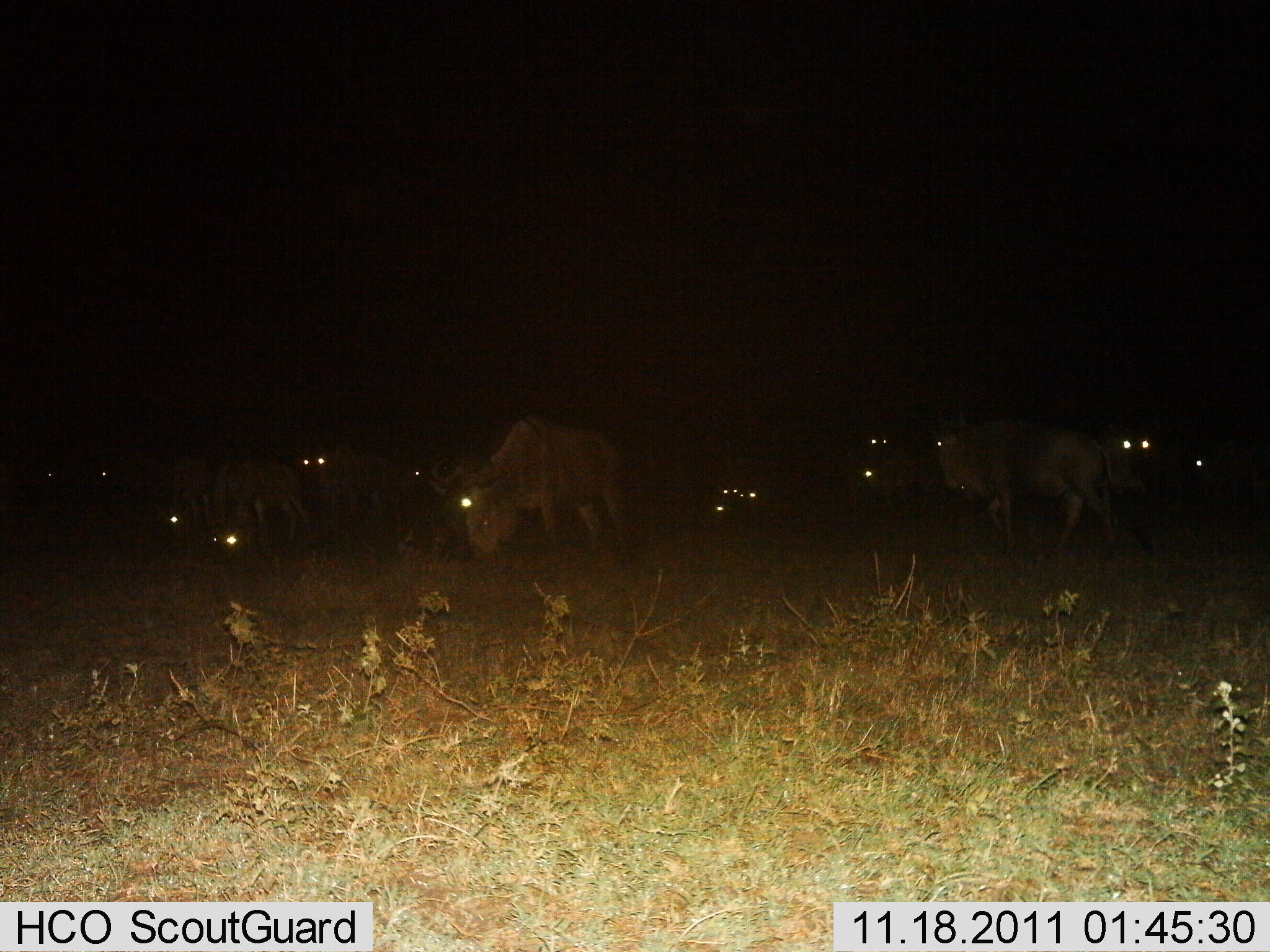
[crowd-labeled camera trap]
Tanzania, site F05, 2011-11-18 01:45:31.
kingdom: Animalia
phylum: Chordata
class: Mammalia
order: Artiodactyla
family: Bovidae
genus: Connochaetes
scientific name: Connochaetes taurinus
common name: blue wildebeest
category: wildebeest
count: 11-50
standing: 56%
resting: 12%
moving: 31%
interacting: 6%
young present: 0%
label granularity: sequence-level